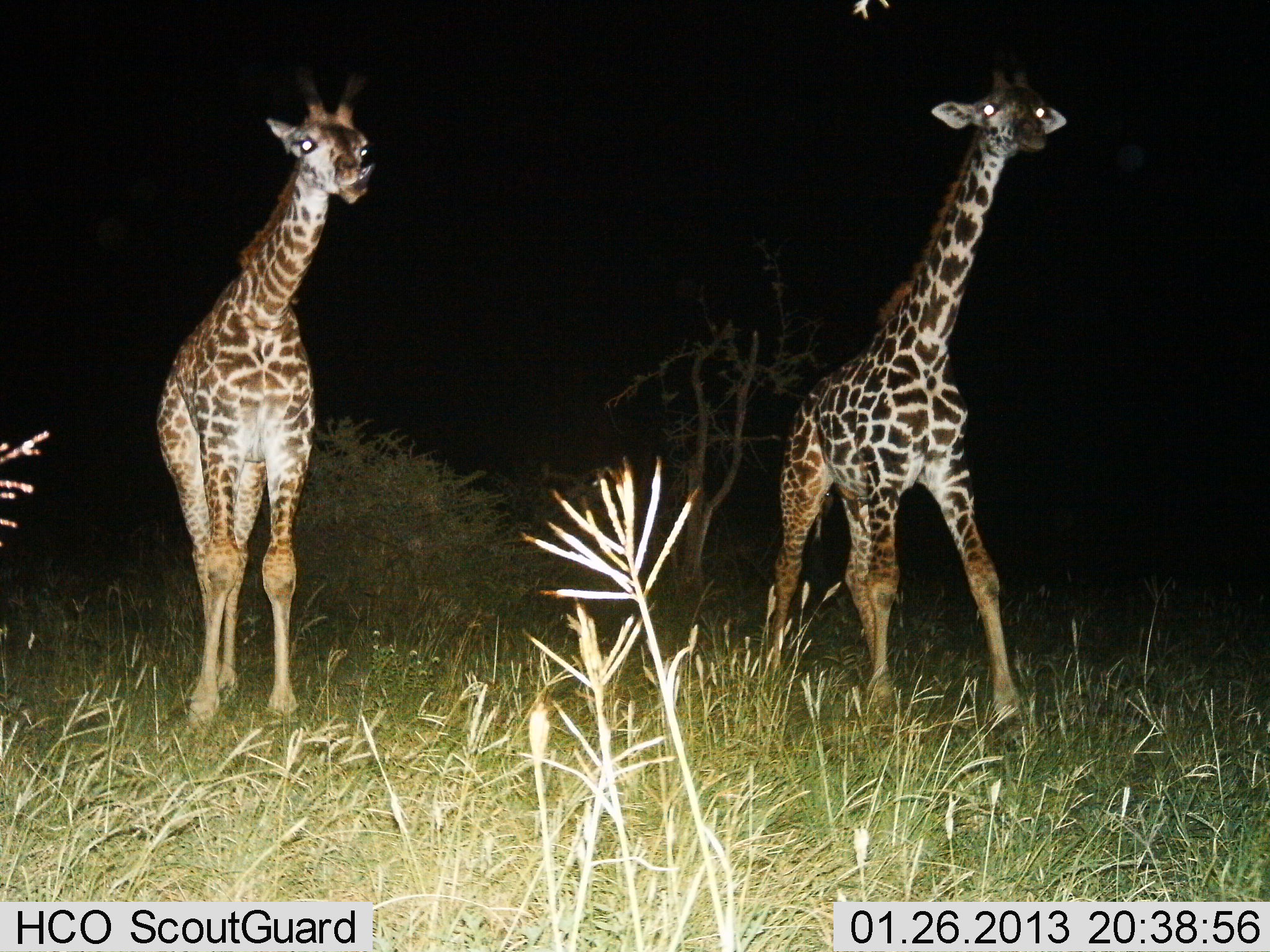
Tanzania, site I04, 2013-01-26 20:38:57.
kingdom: Animalia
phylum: Chordata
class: Mammalia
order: Artiodactyla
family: Giraffidae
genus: Giraffa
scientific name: Giraffa camelopardalis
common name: giraffe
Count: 2.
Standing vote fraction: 41%.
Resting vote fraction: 0%.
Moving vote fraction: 70%.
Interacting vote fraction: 0%.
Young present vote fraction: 30%.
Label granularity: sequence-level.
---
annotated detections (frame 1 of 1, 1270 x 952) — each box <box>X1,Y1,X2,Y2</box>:
animal: <box>767,63,1067,731</box>; <box>157,71,376,727</box>